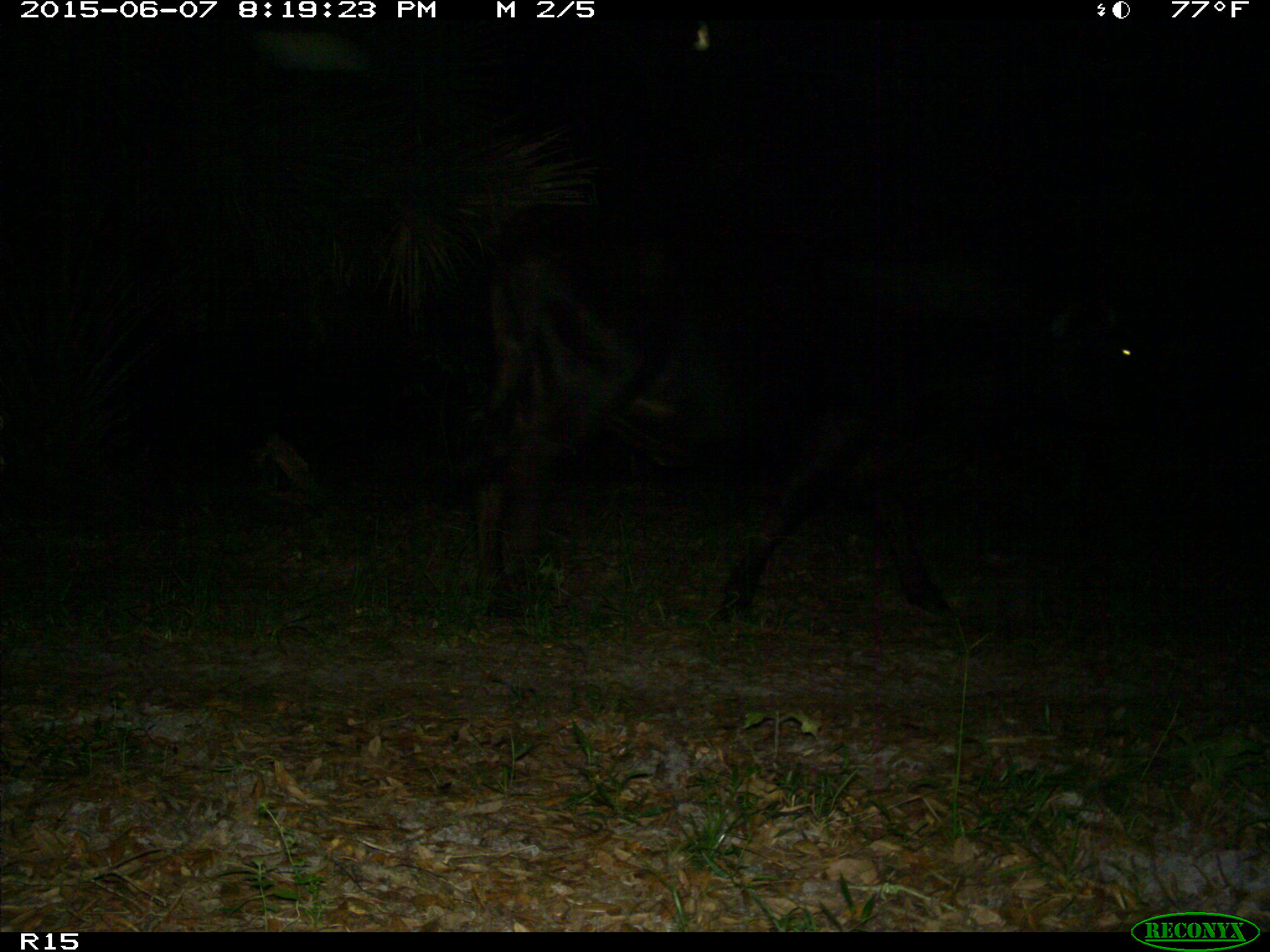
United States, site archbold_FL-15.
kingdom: Animalia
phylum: Chordata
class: Mammalia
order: Artiodactyla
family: Bovidae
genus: Bos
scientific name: Bos taurus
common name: domestic cow